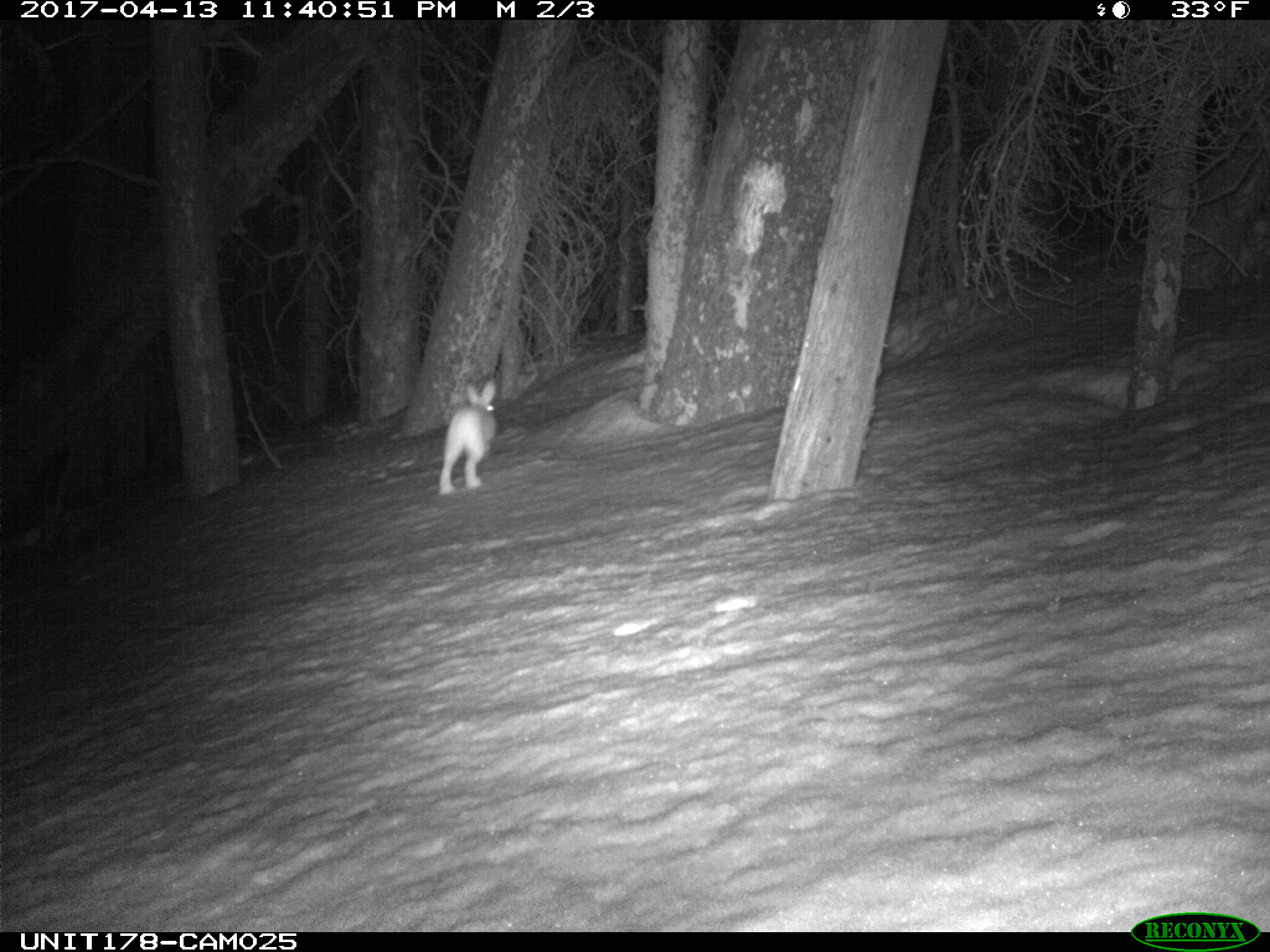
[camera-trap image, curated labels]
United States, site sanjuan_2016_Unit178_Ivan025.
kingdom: Animalia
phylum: Chordata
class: Mammalia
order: Lagomorpha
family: Leporidae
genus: Lepus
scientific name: Lepus americanus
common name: snowshoe hare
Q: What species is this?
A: Lepus americanus (snowshoe hare).